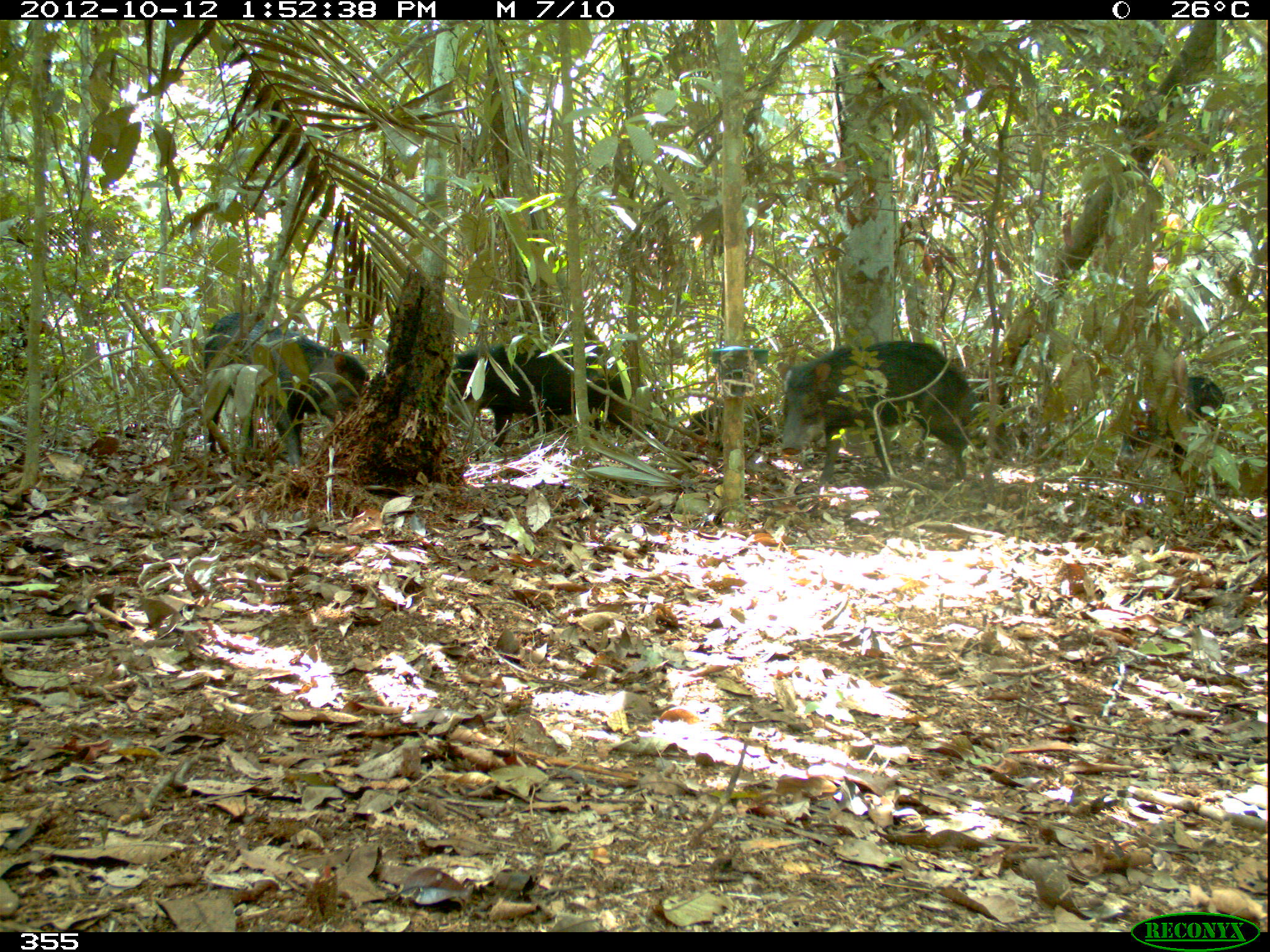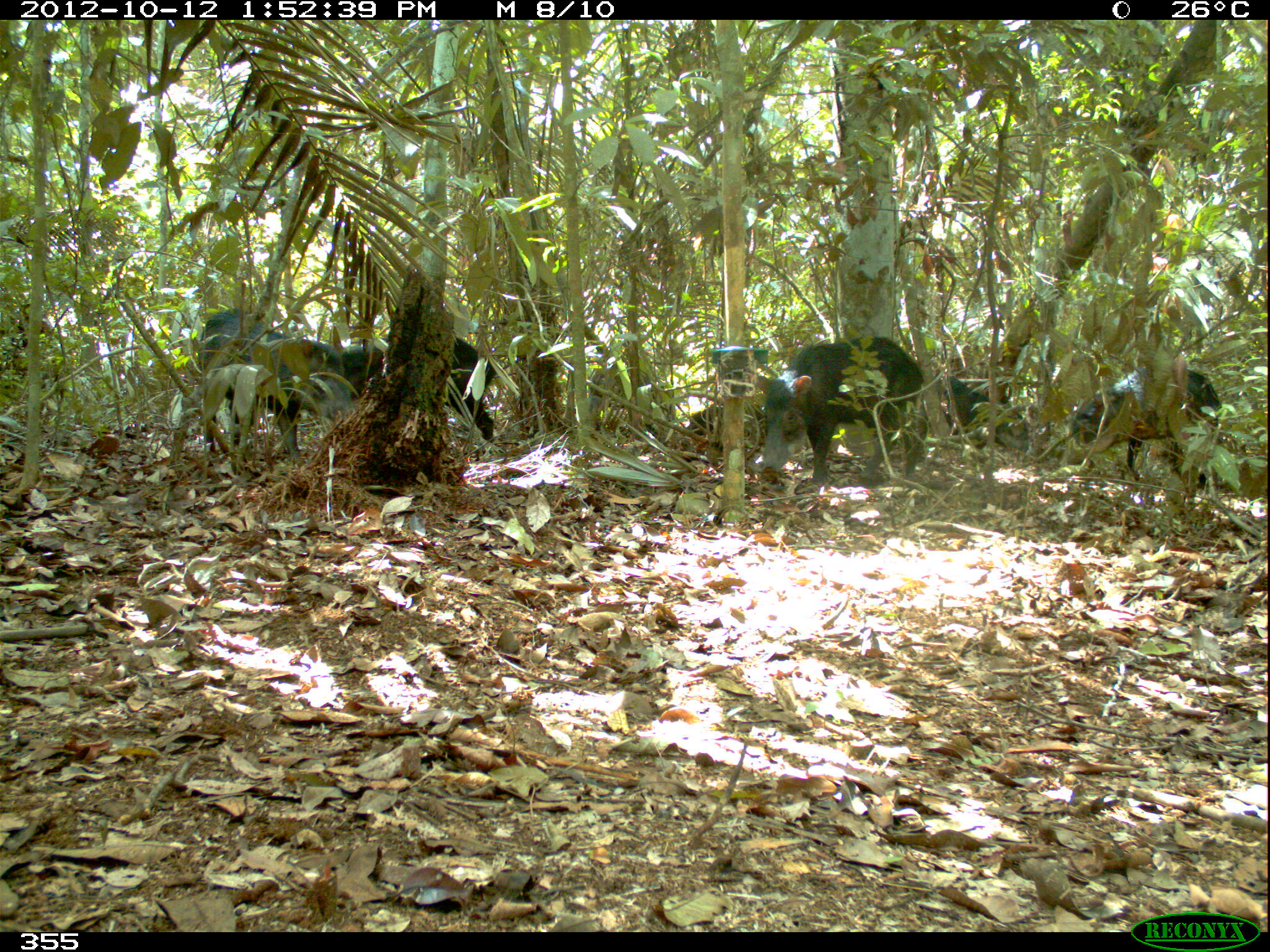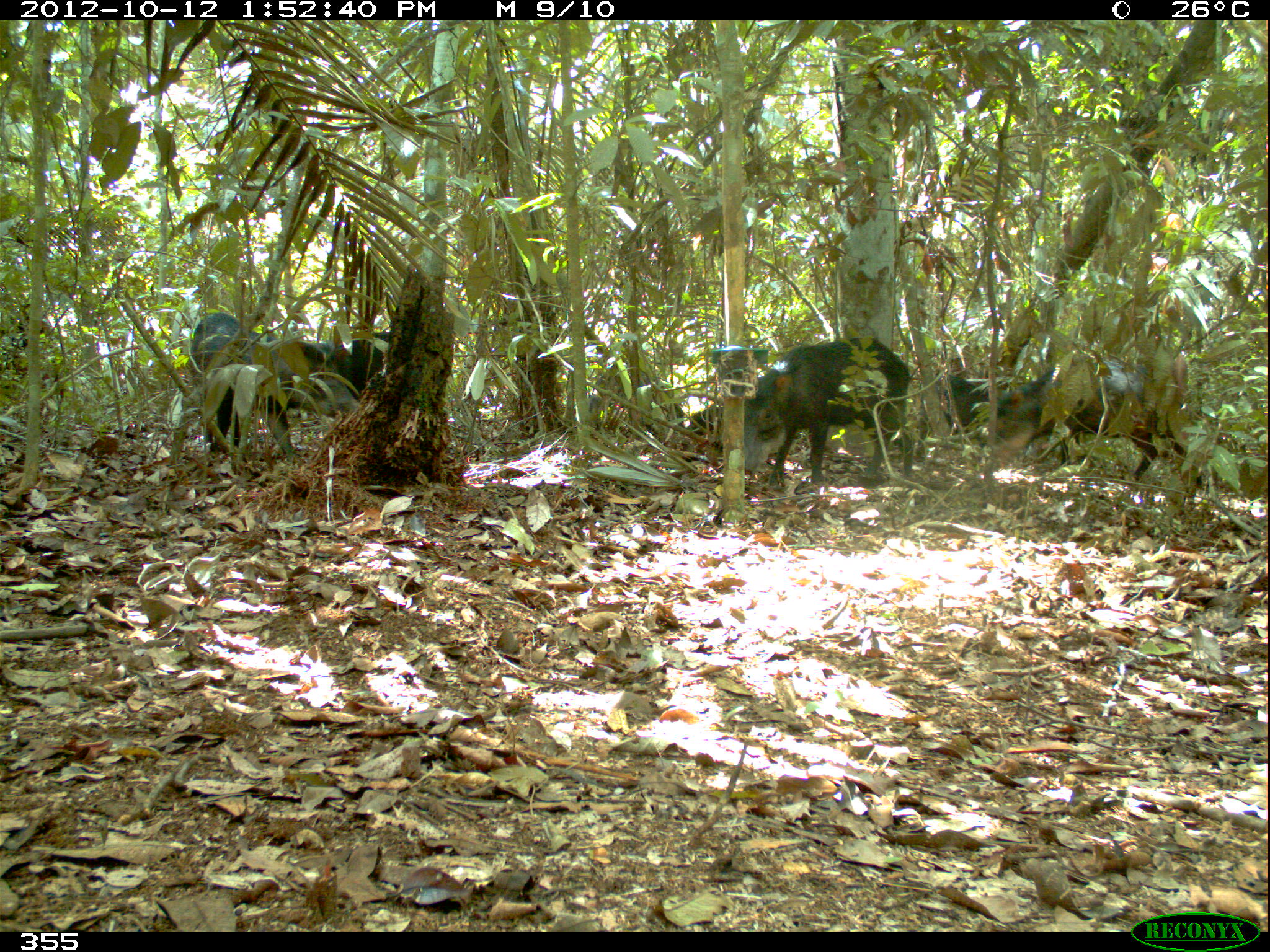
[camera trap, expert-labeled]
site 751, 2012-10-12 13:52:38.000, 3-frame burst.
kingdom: Animalia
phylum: Chordata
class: Mammalia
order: Artiodactyla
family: Tayassuidae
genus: Tayassu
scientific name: Tayassu pecari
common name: white-lipped peccary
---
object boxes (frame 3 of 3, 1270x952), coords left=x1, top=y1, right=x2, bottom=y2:
tayassu pecari: left=983, top=351, right=1203, bottom=488; left=184, top=311, right=361, bottom=463; left=741, top=334, right=911, bottom=490; left=913, top=373, right=989, bottom=463; left=305, top=330, right=390, bottom=395